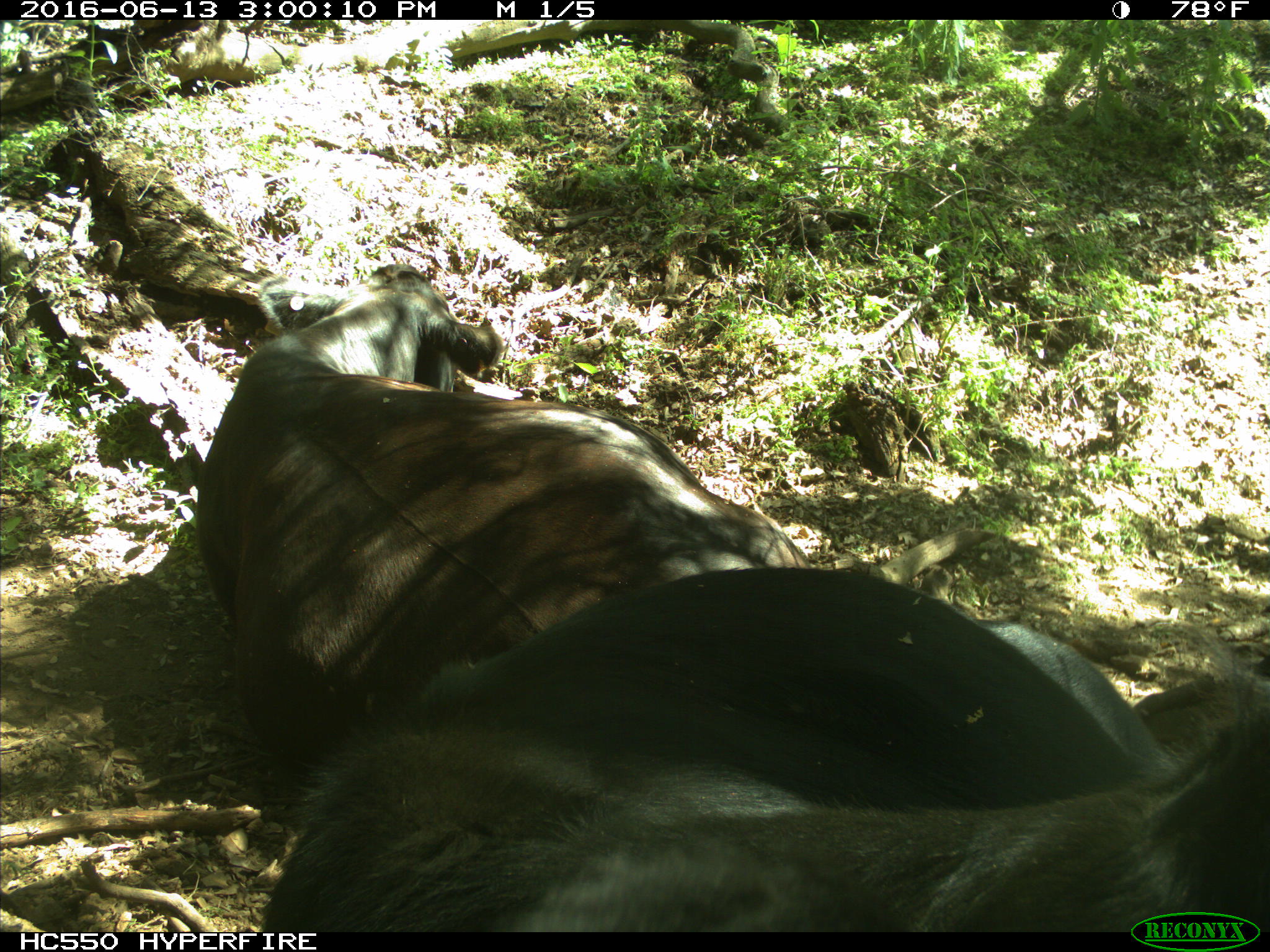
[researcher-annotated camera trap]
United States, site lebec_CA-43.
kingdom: Animalia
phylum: Chordata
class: Mammalia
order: Artiodactyla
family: Bovidae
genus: Bos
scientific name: Bos taurus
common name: domestic cow